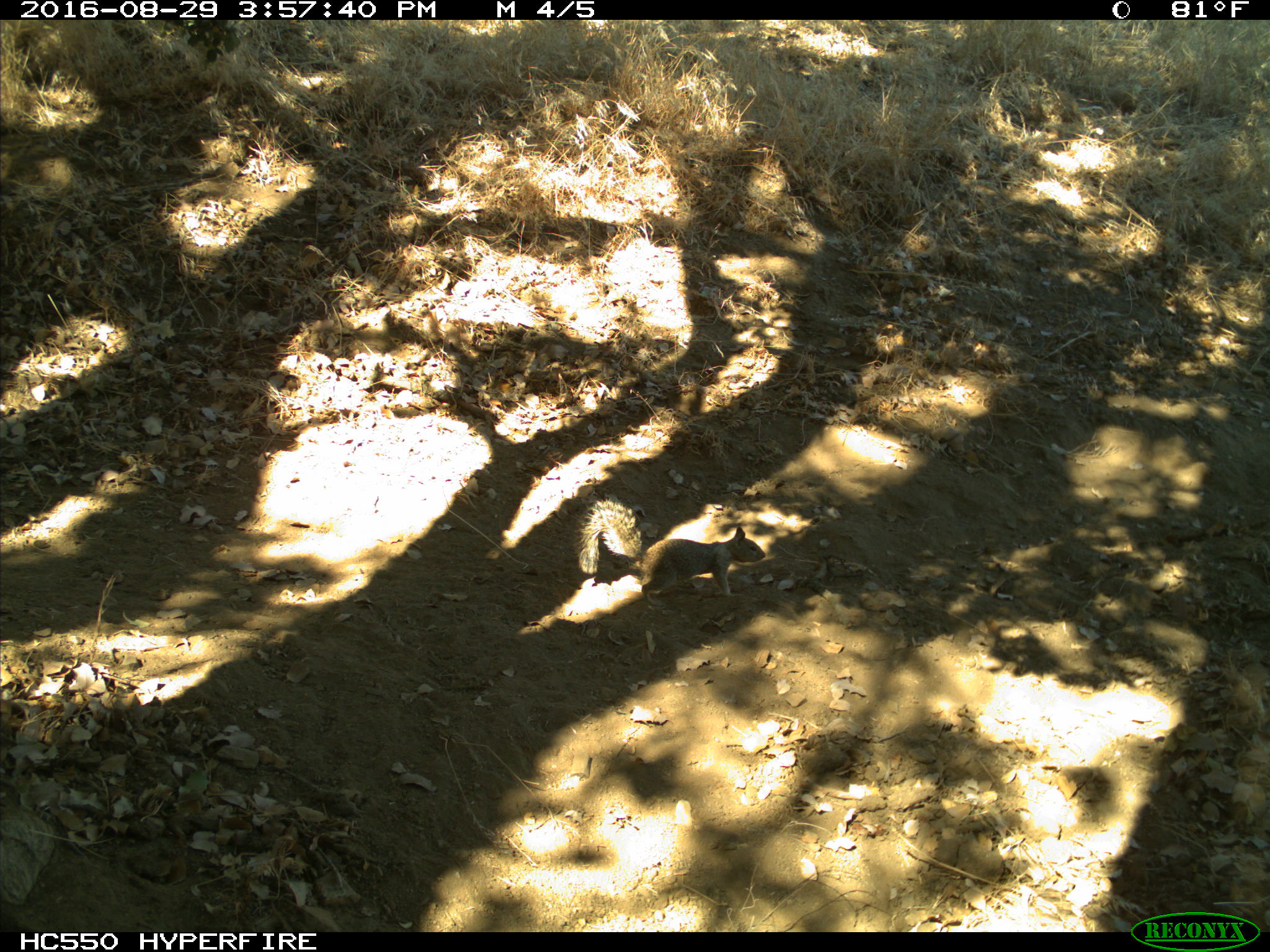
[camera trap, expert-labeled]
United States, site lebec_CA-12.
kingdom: Animalia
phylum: Chordata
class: Mammalia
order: Rodentia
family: Sciuridae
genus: Otospermophilus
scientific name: Otospermophilus beecheyi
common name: california ground squirrel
Otospermophilus beecheyi (california ground squirrel).